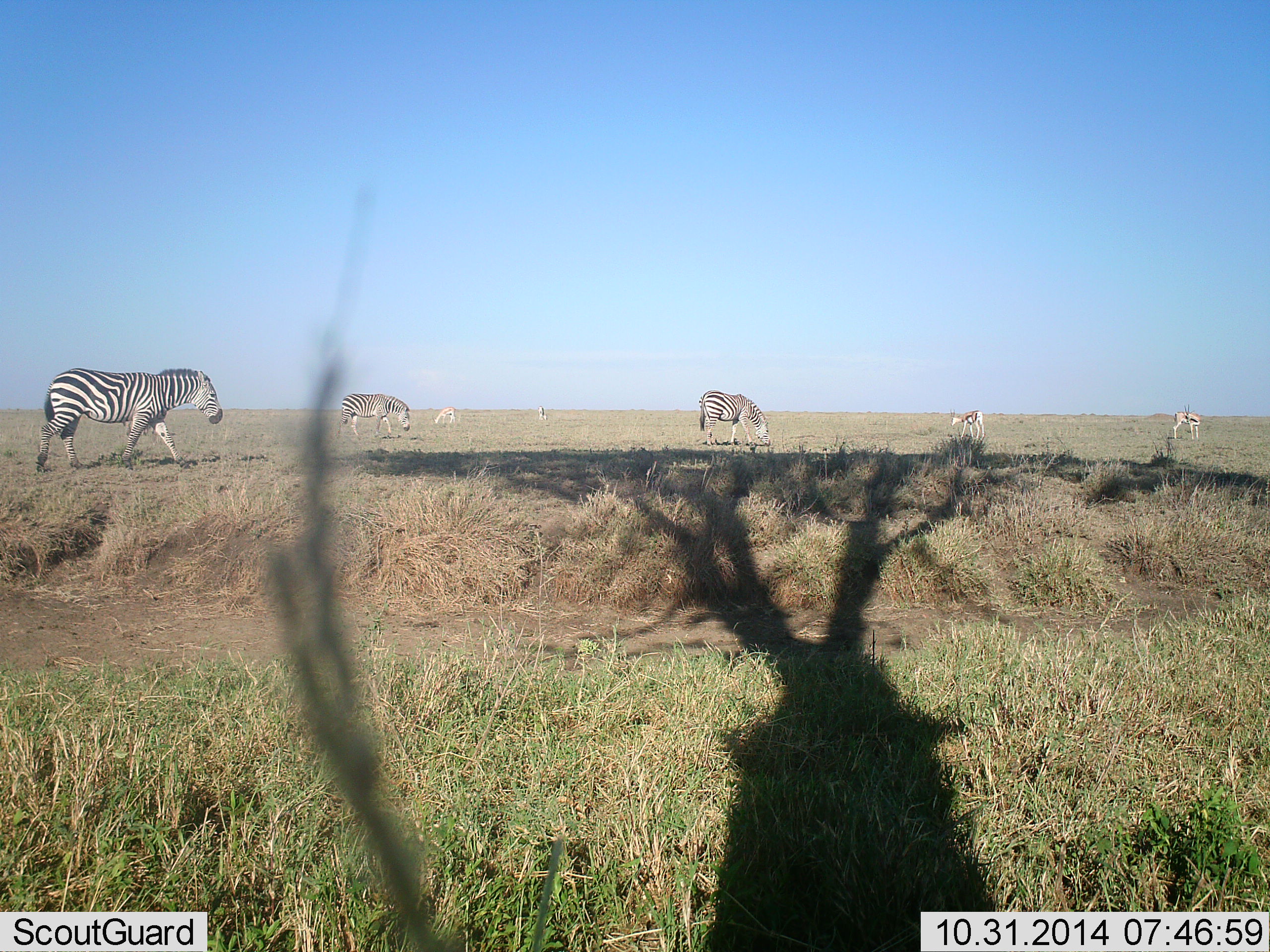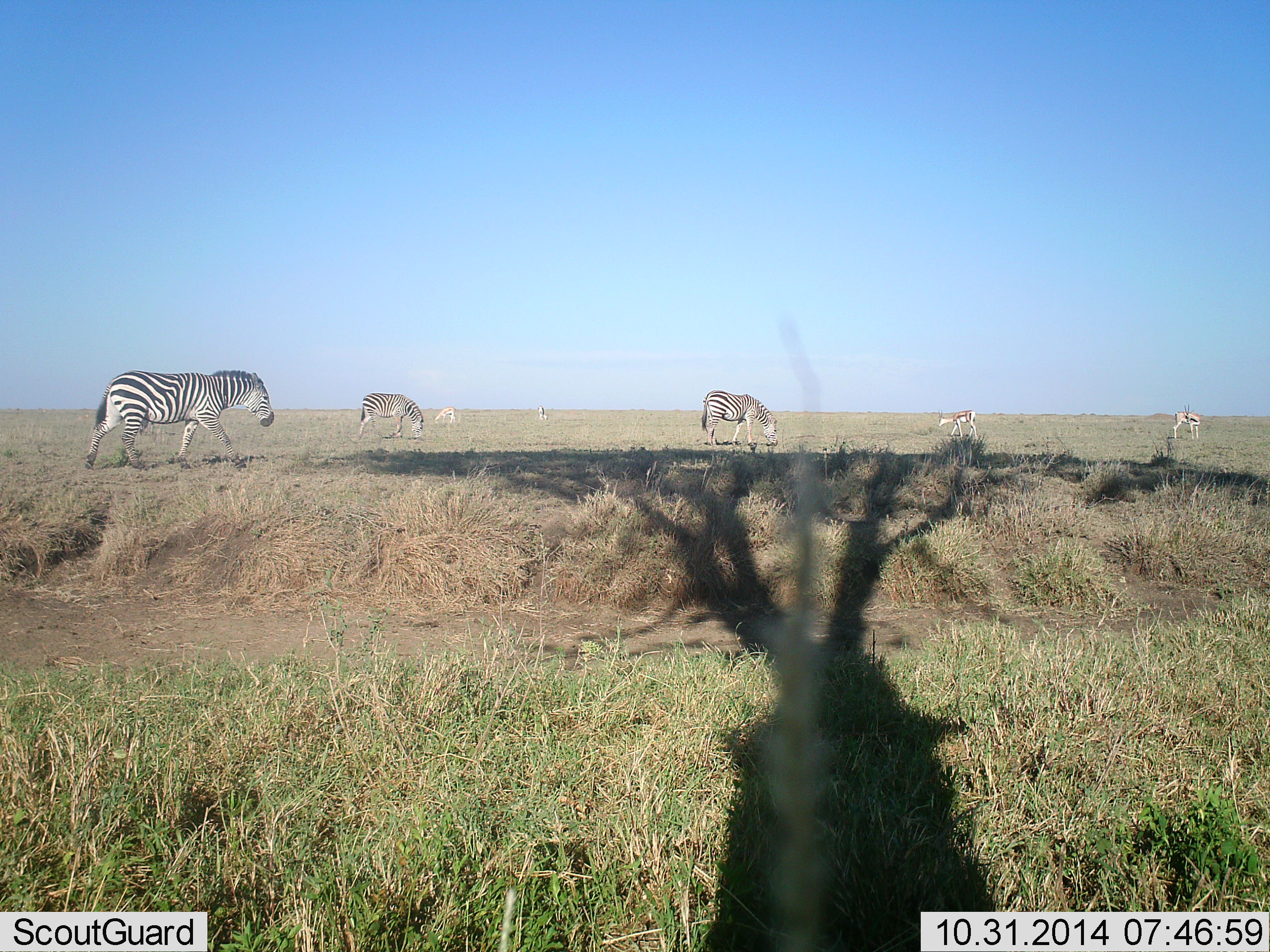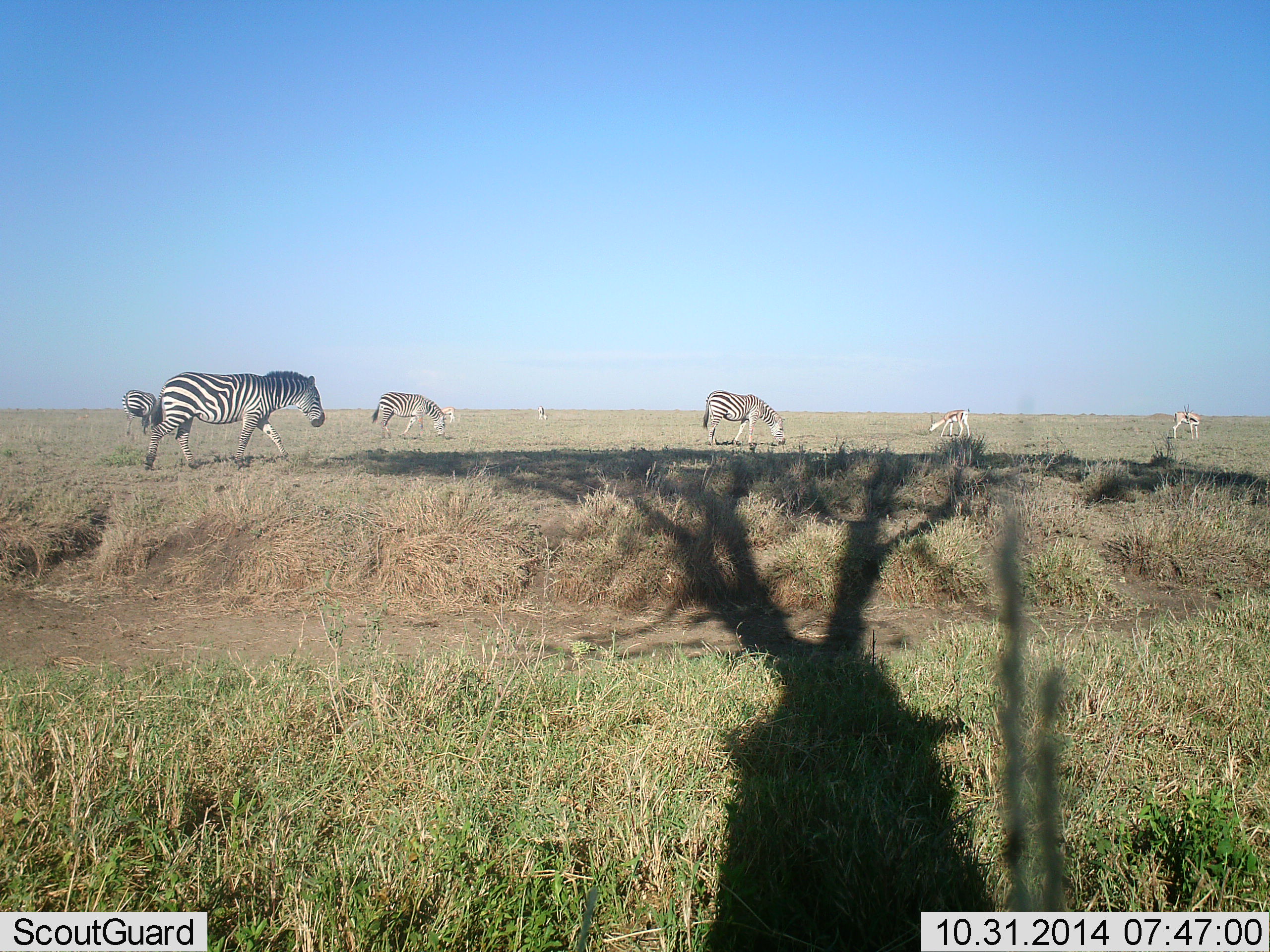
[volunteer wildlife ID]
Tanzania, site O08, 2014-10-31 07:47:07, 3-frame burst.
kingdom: Animalia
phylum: Chordata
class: Mammalia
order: Artiodactyla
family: Bovidae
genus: Eudorcas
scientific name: Eudorcas thomsonii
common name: thomson's gazelle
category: gazellethomsons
Gazellethomsons (thomson's gazelle) (Eudorcas thomsonii), count 3. Behavior (volunteer vote fractions): standing 40%, resting 0%, moving 30%, interacting 0%. Young present (vote fraction): 0%. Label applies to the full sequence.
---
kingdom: Animalia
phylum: Chordata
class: Mammalia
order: Perissodactyla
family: Equidae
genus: Equus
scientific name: Equus quagga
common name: plains zebra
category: zebra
Zebra (plains zebra) (Equus quagga), count 3. Behavior (volunteer vote fractions): standing 7%, resting 0%, moving 71%, interacting 0%. Young present (vote fraction): 0%. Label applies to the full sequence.